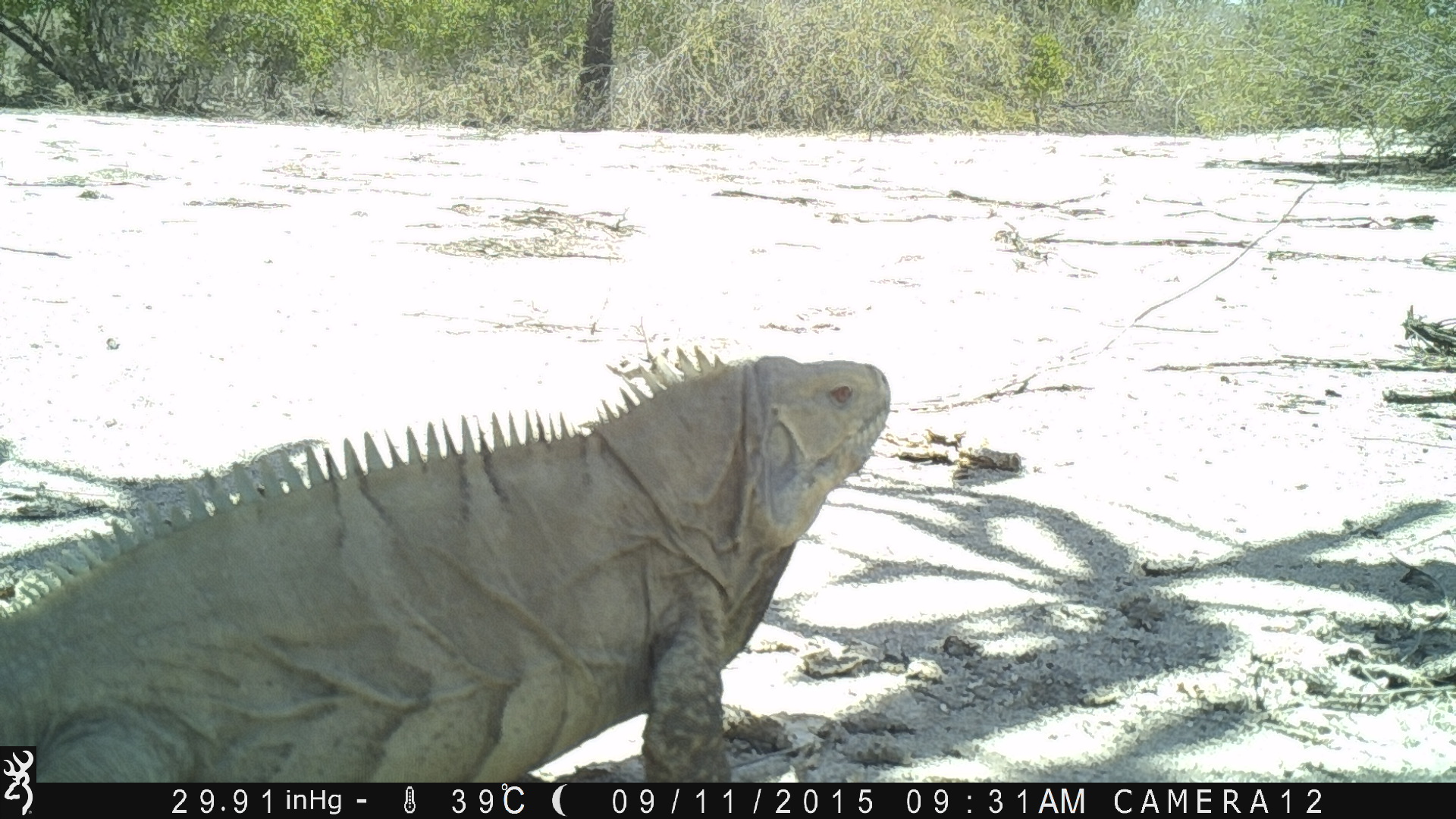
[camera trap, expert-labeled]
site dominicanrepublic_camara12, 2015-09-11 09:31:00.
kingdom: Animalia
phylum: Chordata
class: Reptilia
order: Squamata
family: Iguanidae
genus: Iguana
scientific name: Iguana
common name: typical iguanas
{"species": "Iguana (typical iguanas)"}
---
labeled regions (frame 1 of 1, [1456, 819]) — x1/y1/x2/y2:
iguana: 7/343/903/781